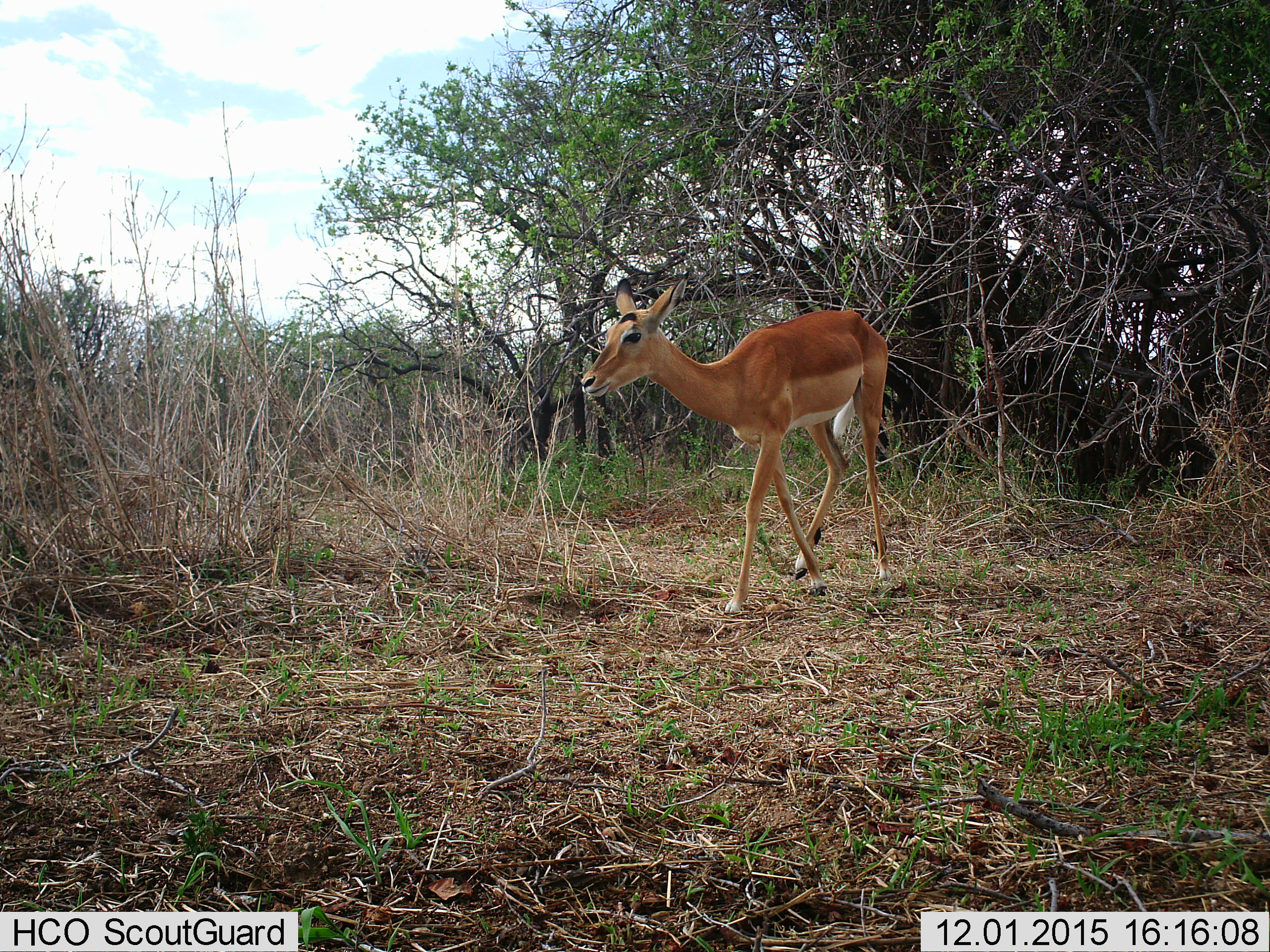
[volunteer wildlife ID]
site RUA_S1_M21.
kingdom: Animalia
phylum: Chordata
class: Mammalia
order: Artiodactyla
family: Bovidae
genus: Aepyceros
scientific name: Aepyceros melampus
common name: impala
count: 1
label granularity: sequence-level